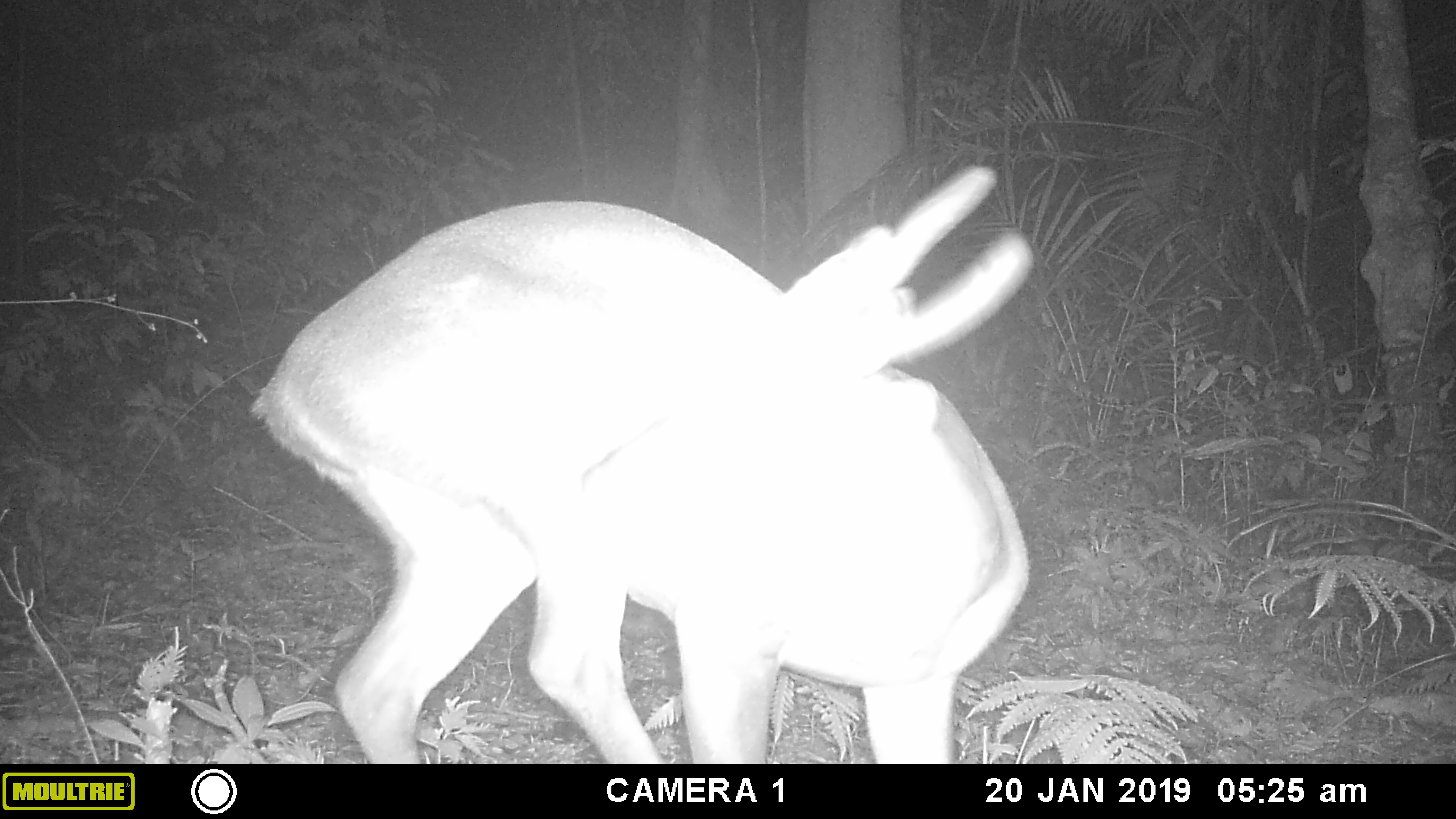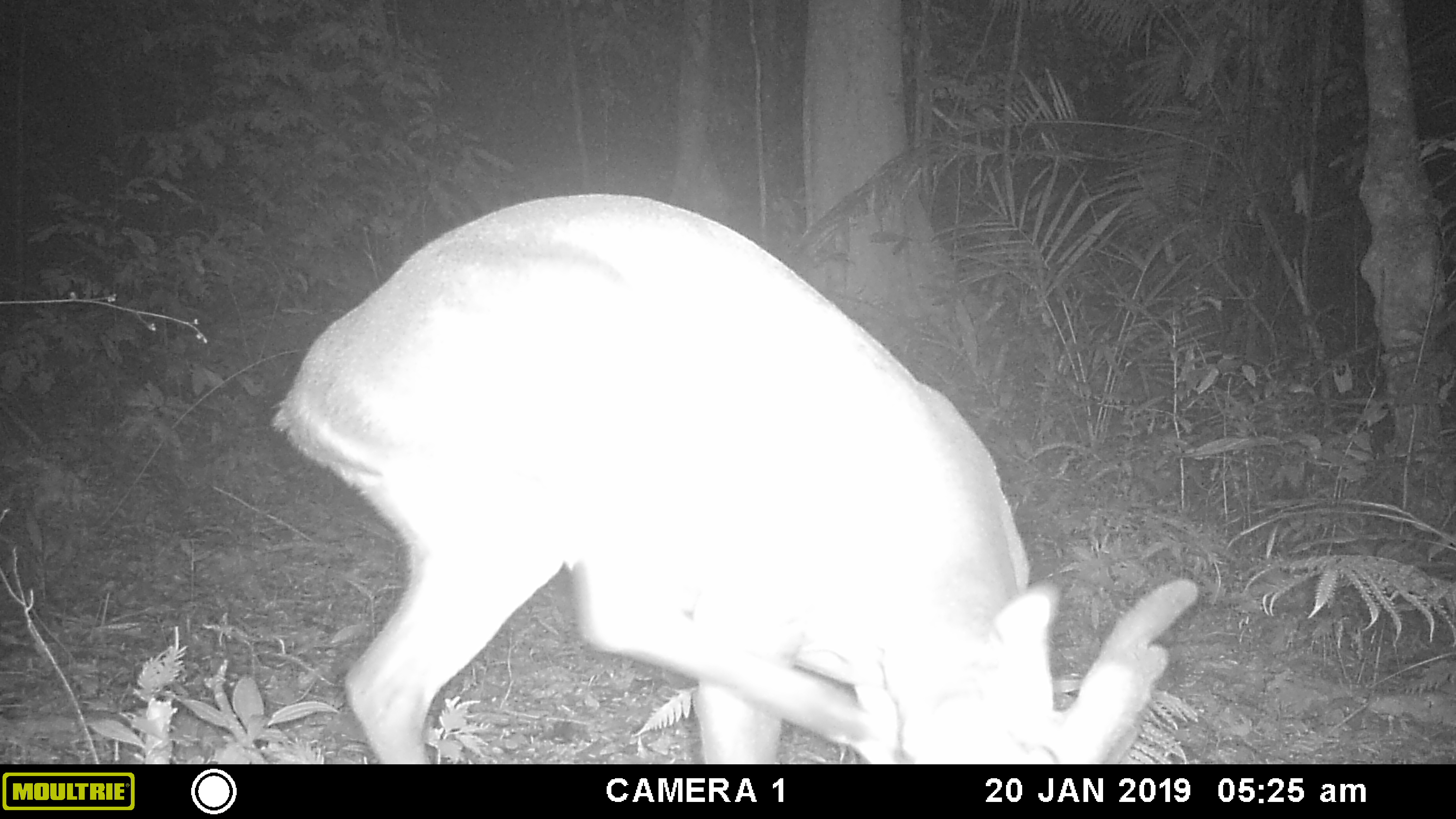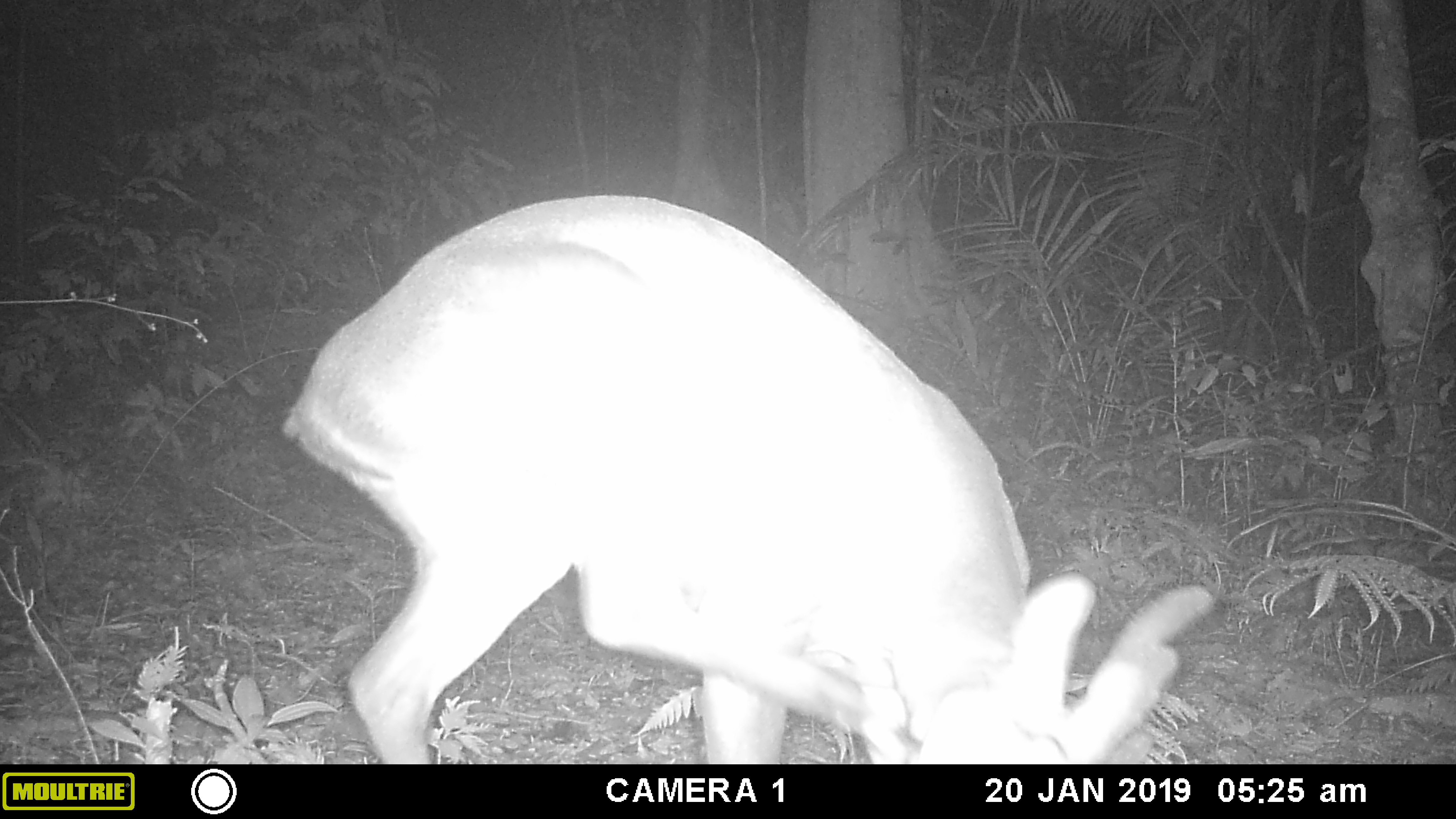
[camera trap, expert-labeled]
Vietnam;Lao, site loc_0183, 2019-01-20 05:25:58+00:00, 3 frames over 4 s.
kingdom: Animalia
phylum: Chordata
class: Mammalia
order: Artiodactyla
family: Cervidae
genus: Muntiacus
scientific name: Muntiacus vuquangensis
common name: large-antlered muntjac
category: large antlered muntjac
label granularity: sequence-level